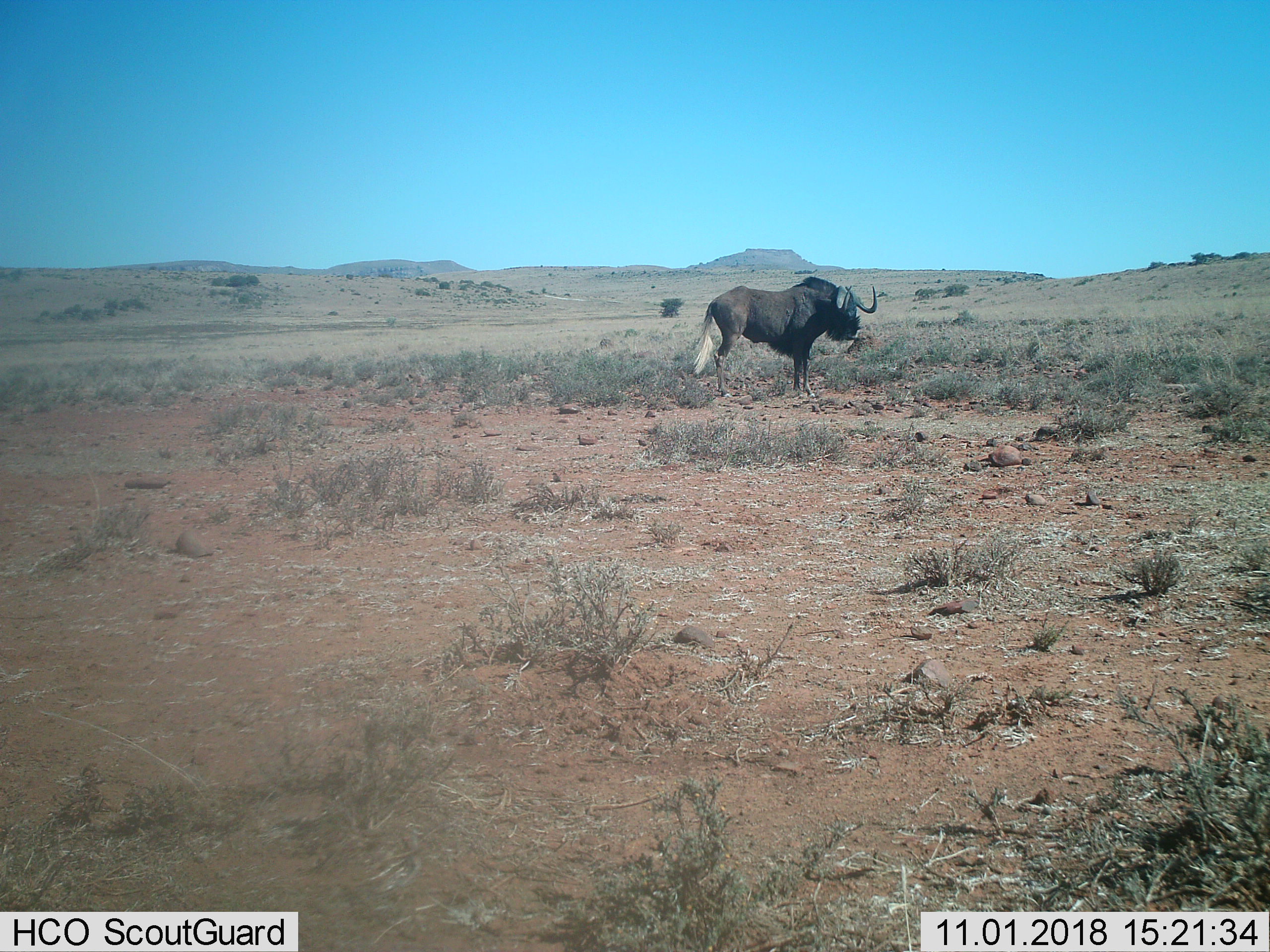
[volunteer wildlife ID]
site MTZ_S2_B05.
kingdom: Animalia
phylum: Chordata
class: Mammalia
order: Artiodactyla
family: Bovidae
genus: Connochaetes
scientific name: Connochaetes gnou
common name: black wildebeest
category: wildebeestblack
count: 1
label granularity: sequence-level